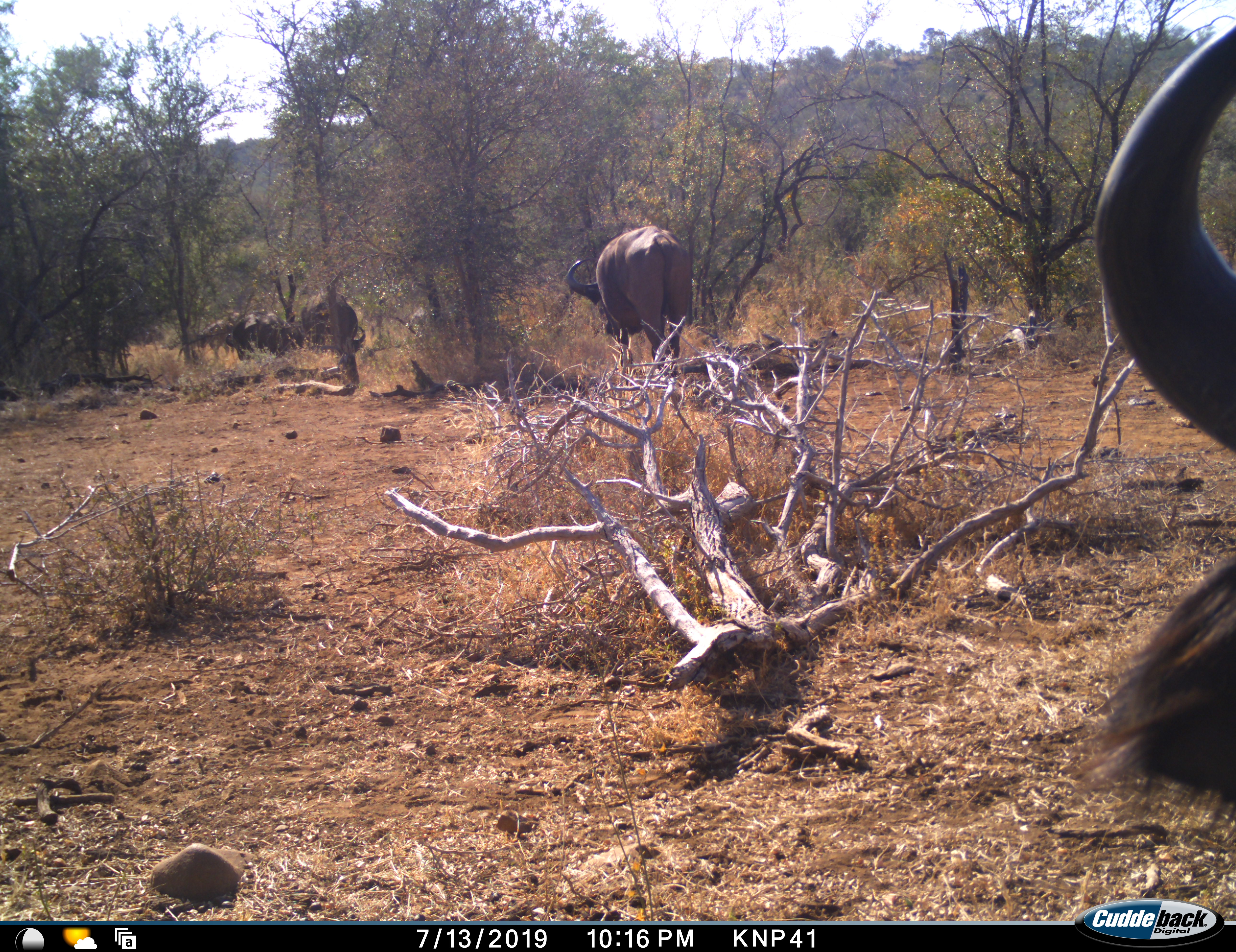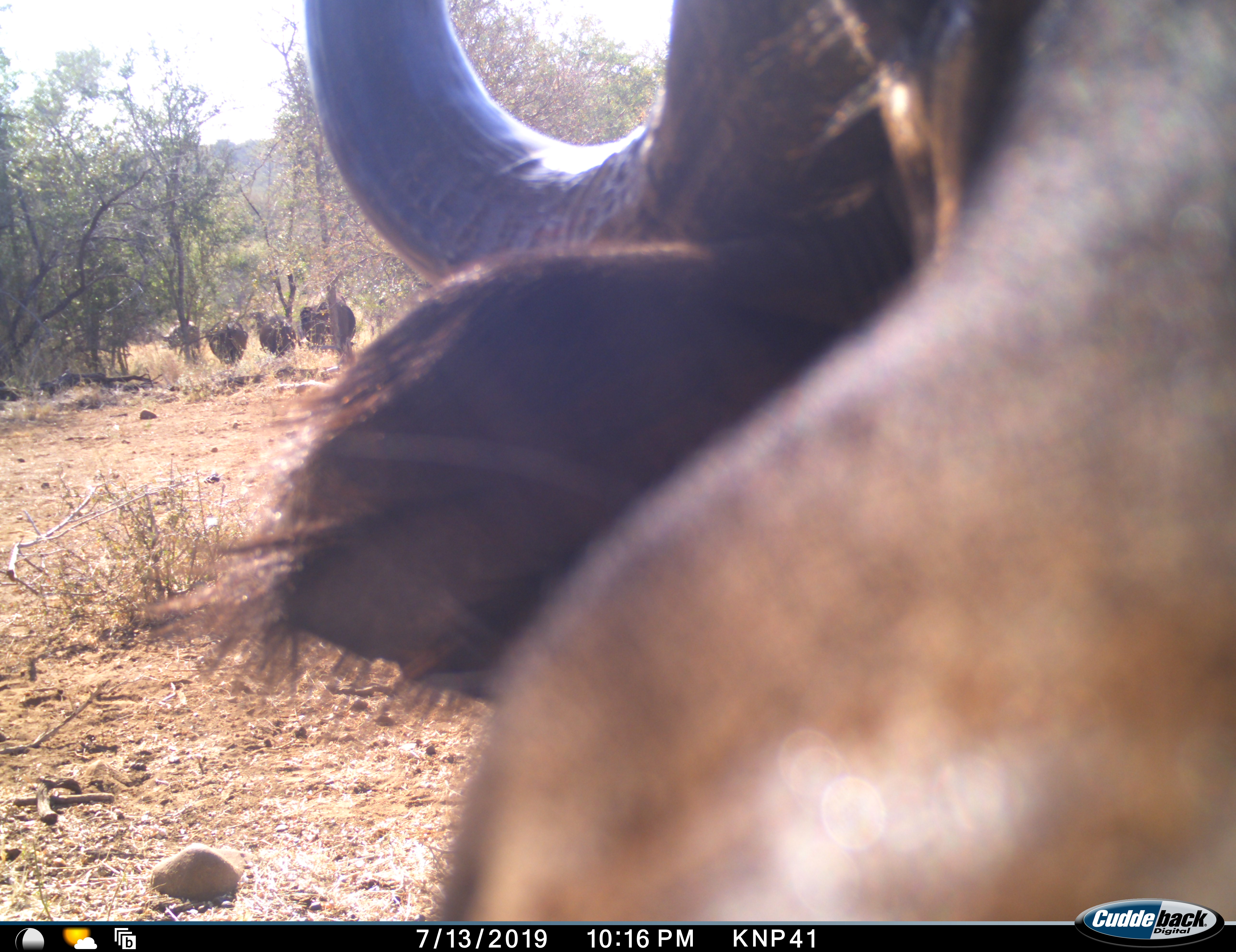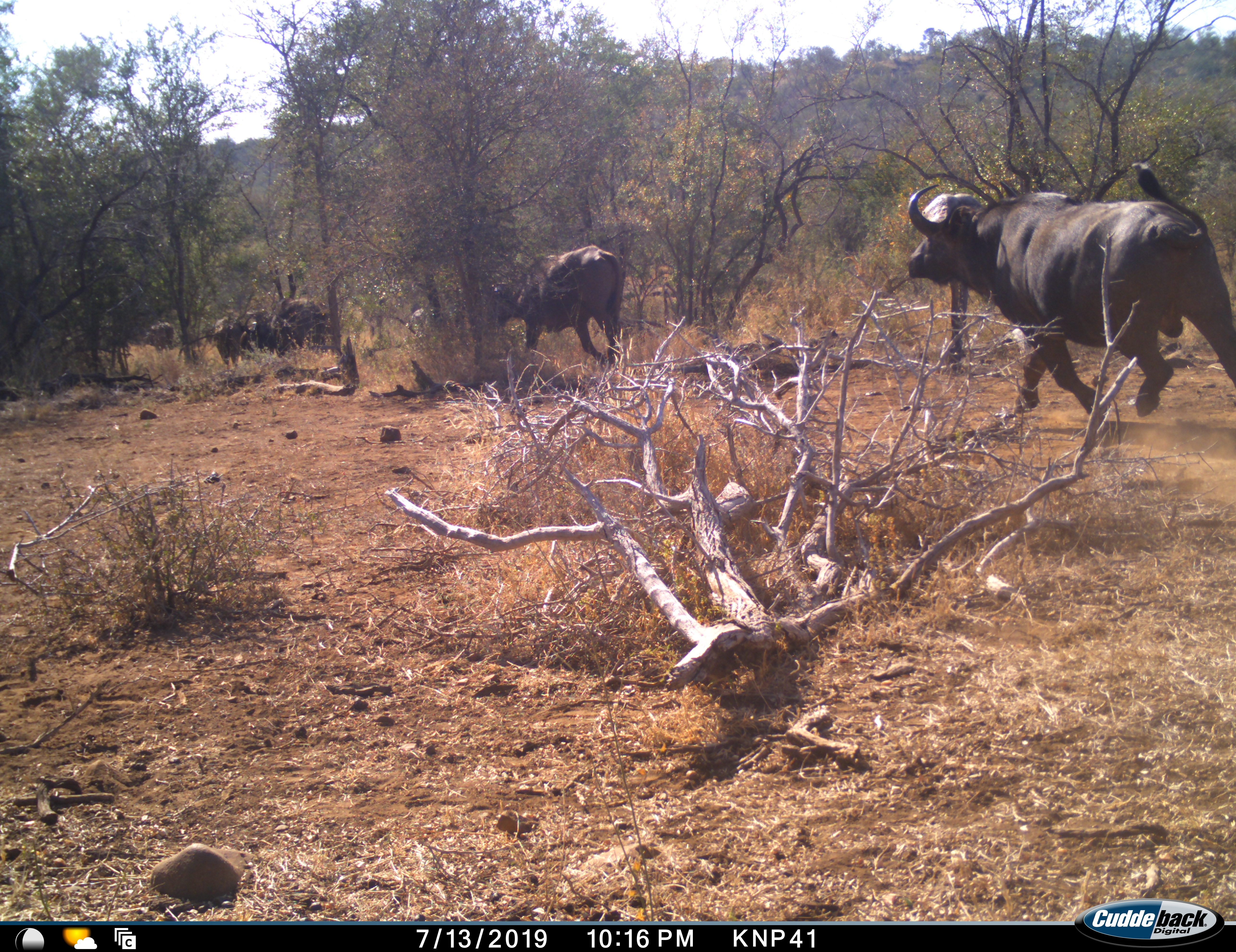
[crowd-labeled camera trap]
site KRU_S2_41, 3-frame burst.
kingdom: Animalia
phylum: Chordata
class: Mammalia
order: Artiodactyla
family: Bovidae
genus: Syncerus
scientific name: Syncerus caffer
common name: african buffalo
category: buffalo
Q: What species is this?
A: Buffalo (african buffalo) (Syncerus caffer).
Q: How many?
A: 6.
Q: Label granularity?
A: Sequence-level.